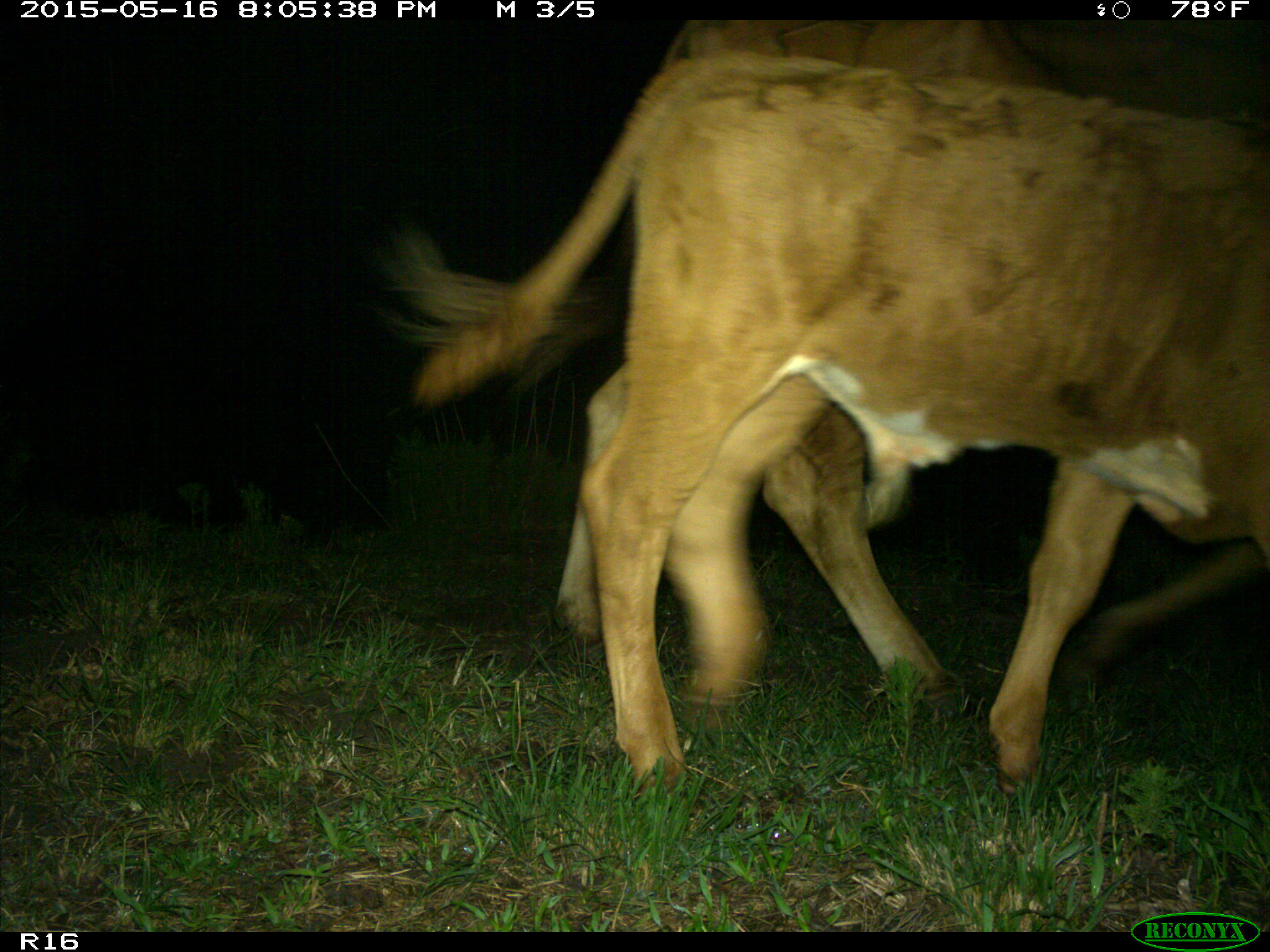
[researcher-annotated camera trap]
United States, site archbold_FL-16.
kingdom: Animalia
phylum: Chordata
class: Mammalia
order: Artiodactyla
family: Bovidae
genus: Bos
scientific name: Bos taurus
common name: domestic cow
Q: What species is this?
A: Bos taurus (domestic cow).